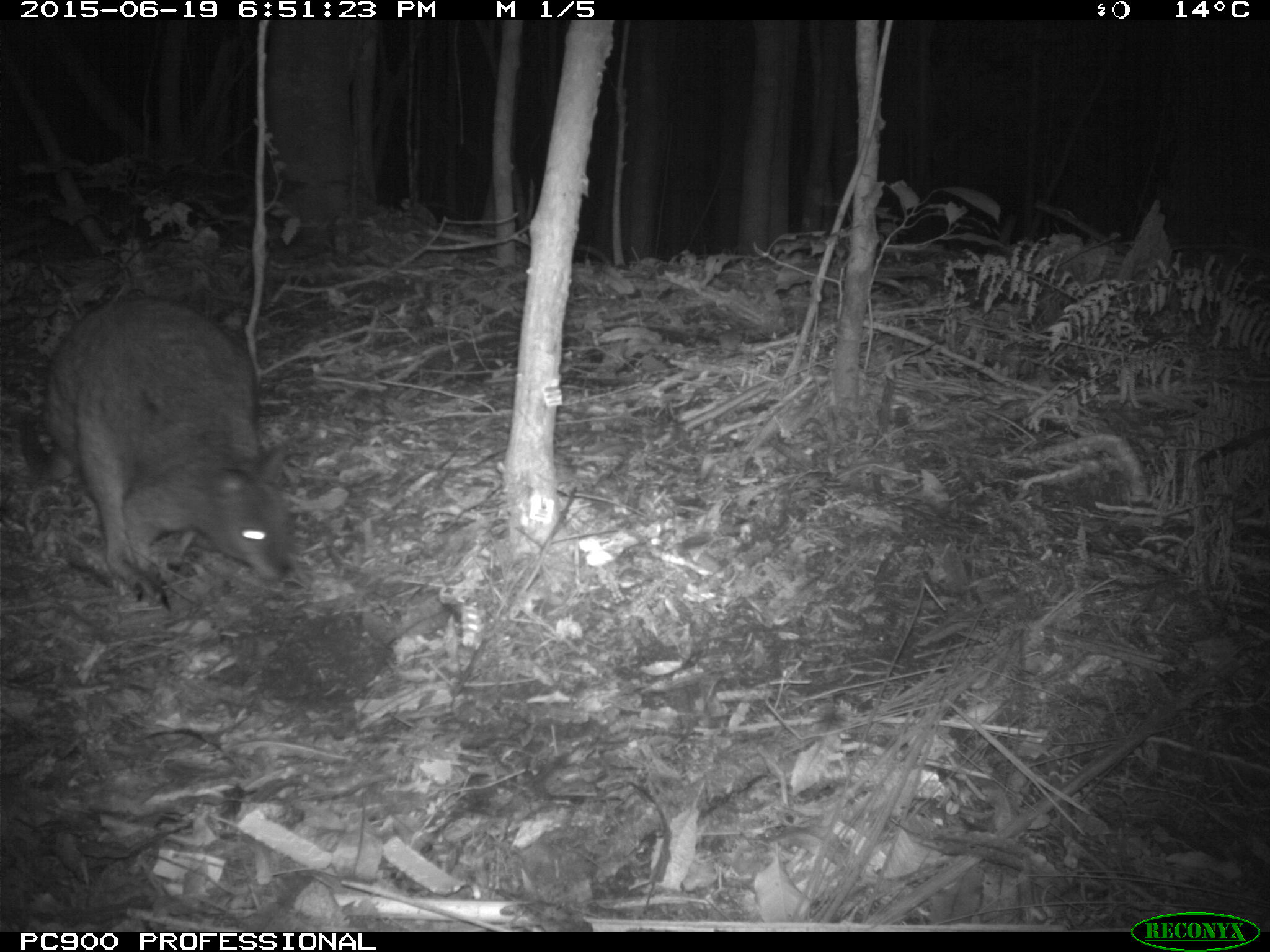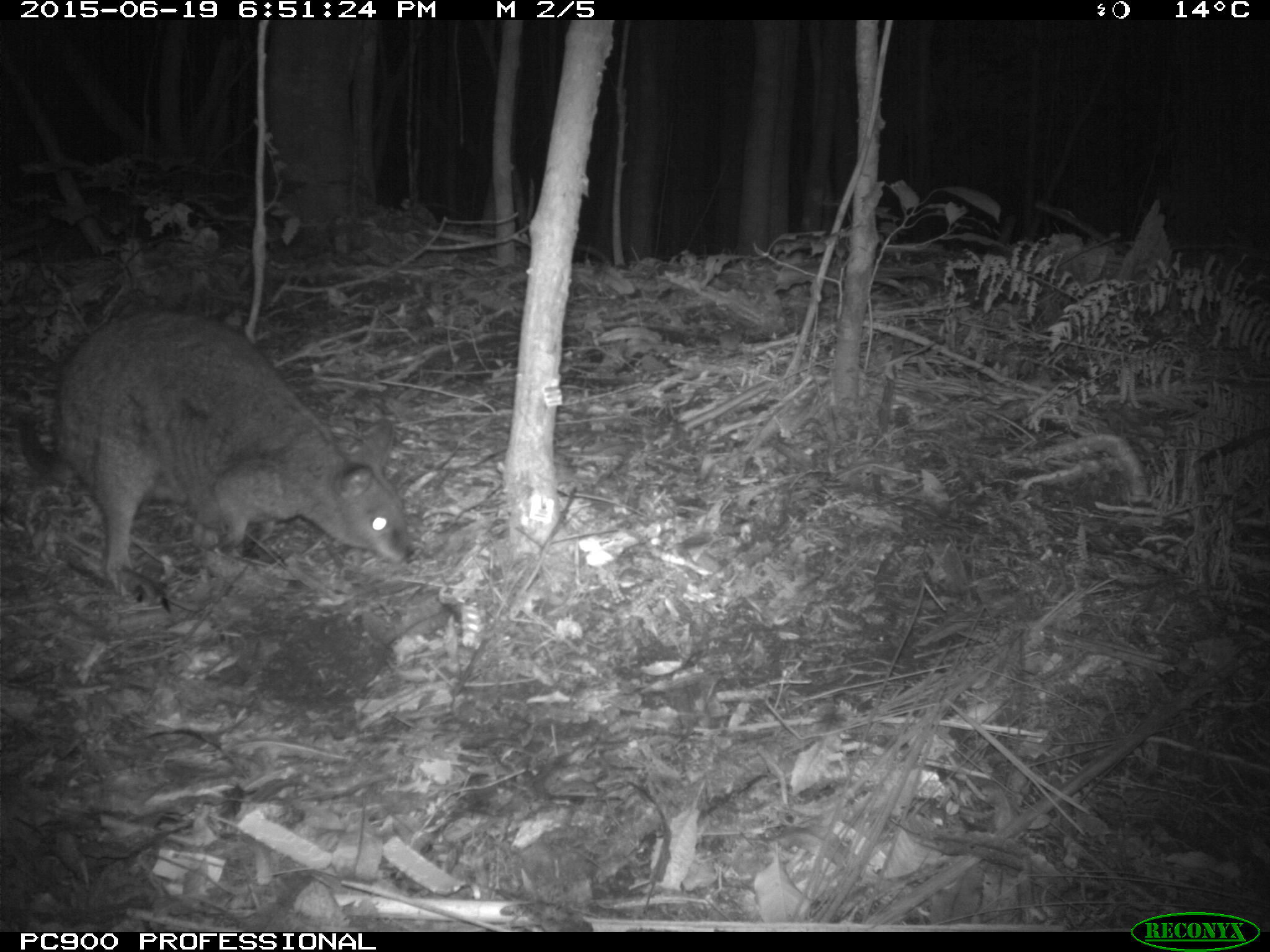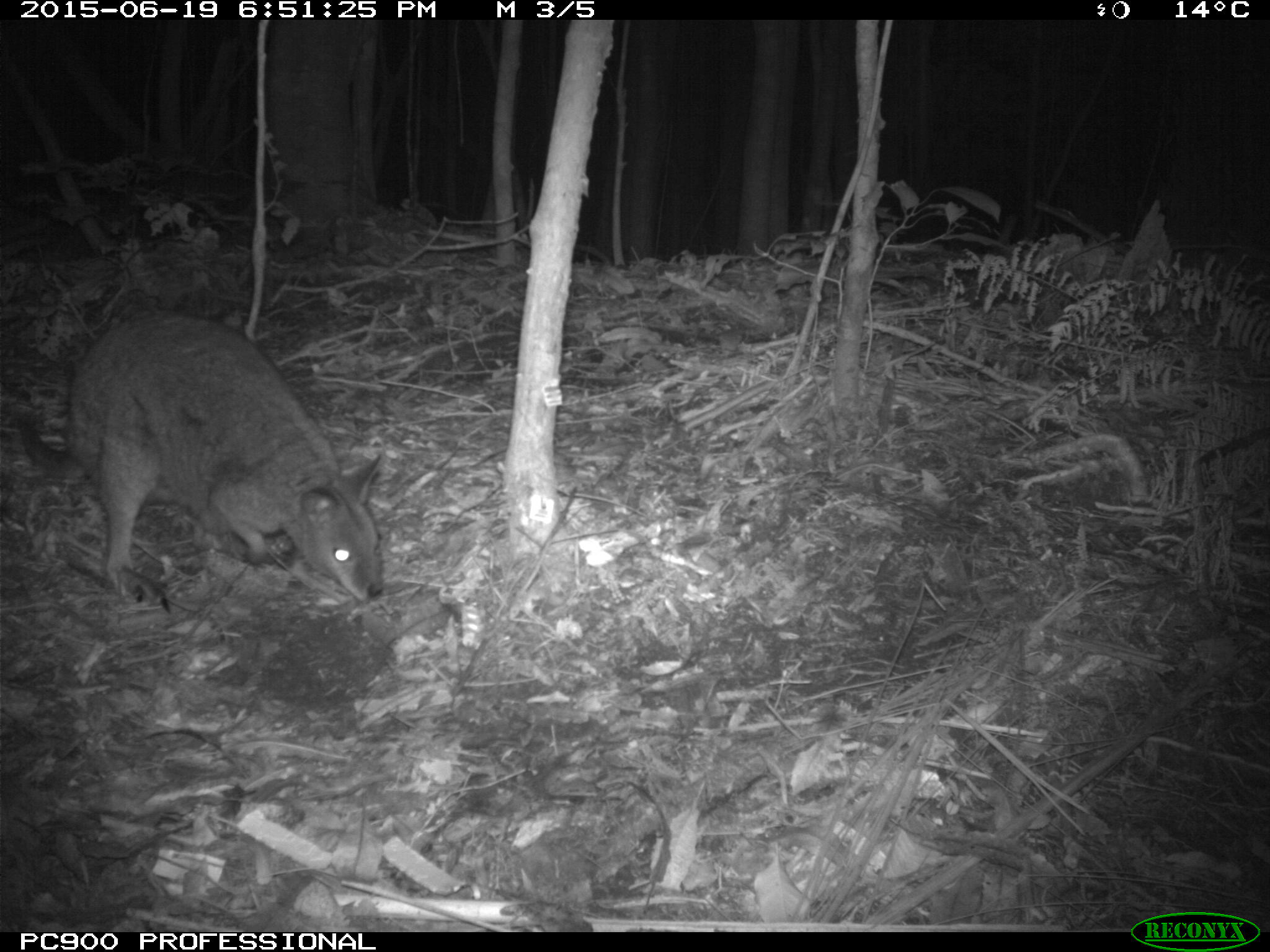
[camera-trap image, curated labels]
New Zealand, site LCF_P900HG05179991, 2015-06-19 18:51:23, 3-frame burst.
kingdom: Animalia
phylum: Chordata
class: Mammalia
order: Diprotodontia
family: Macropodidae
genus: Notamacropus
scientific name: Notamacropus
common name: wallaby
Wallaby (Notamacropus).